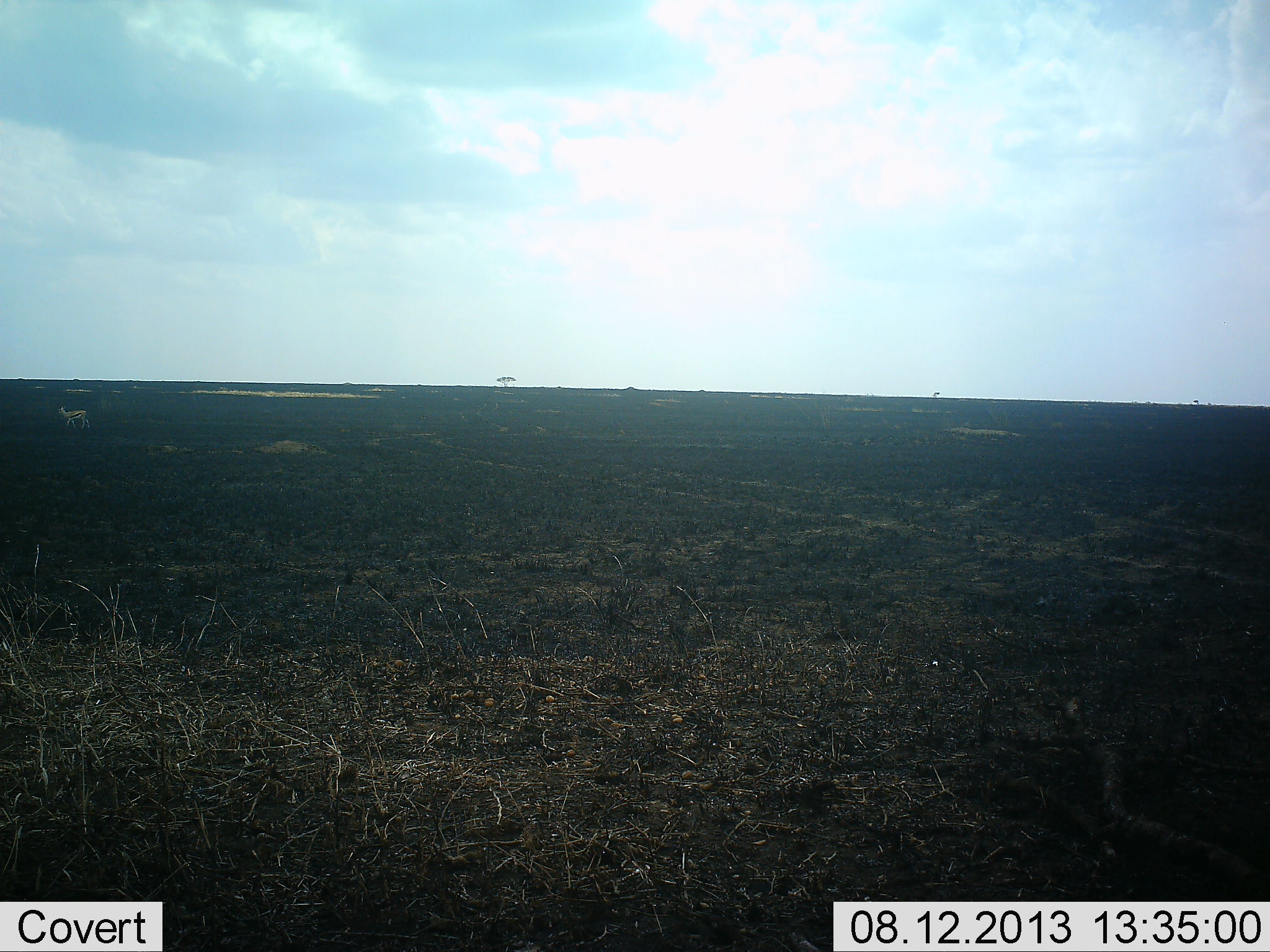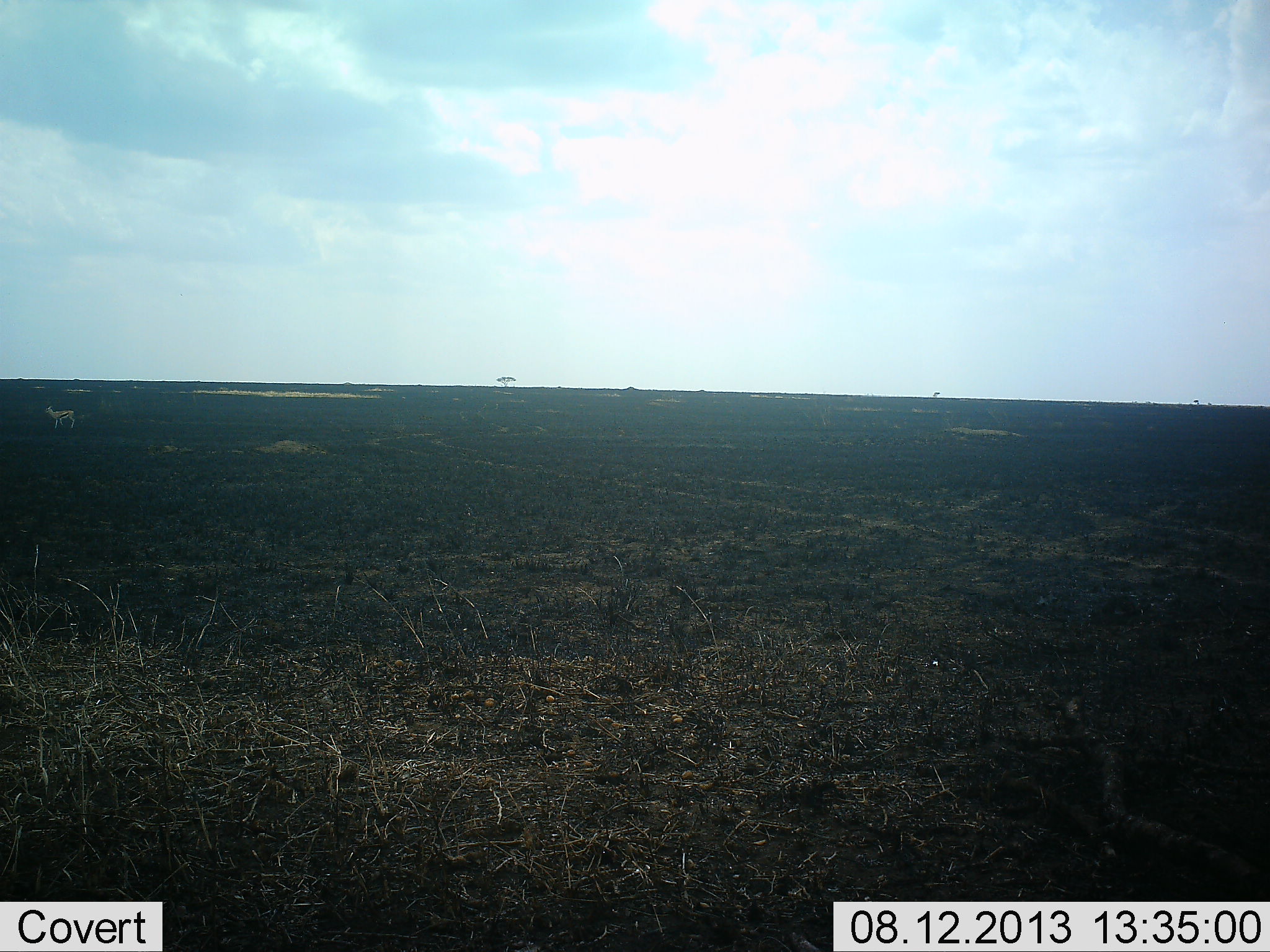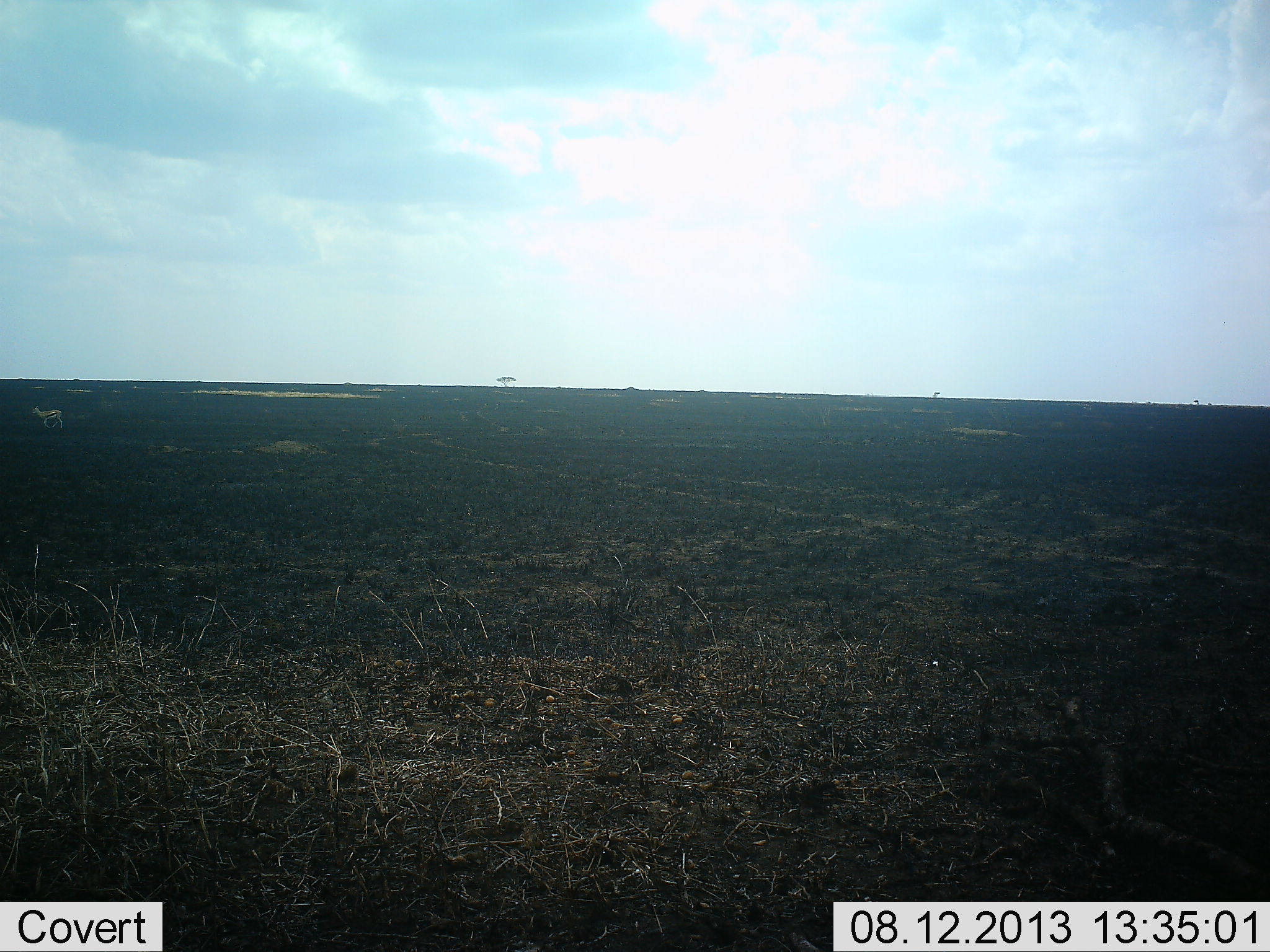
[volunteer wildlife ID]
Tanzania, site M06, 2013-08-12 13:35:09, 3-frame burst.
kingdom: Animalia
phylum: Chordata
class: Mammalia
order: Artiodactyla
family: Bovidae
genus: Eudorcas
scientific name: Eudorcas thomsonii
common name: thomson's gazelle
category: gazellethomsons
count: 1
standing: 11%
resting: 0%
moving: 96%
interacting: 0%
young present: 0%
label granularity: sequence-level